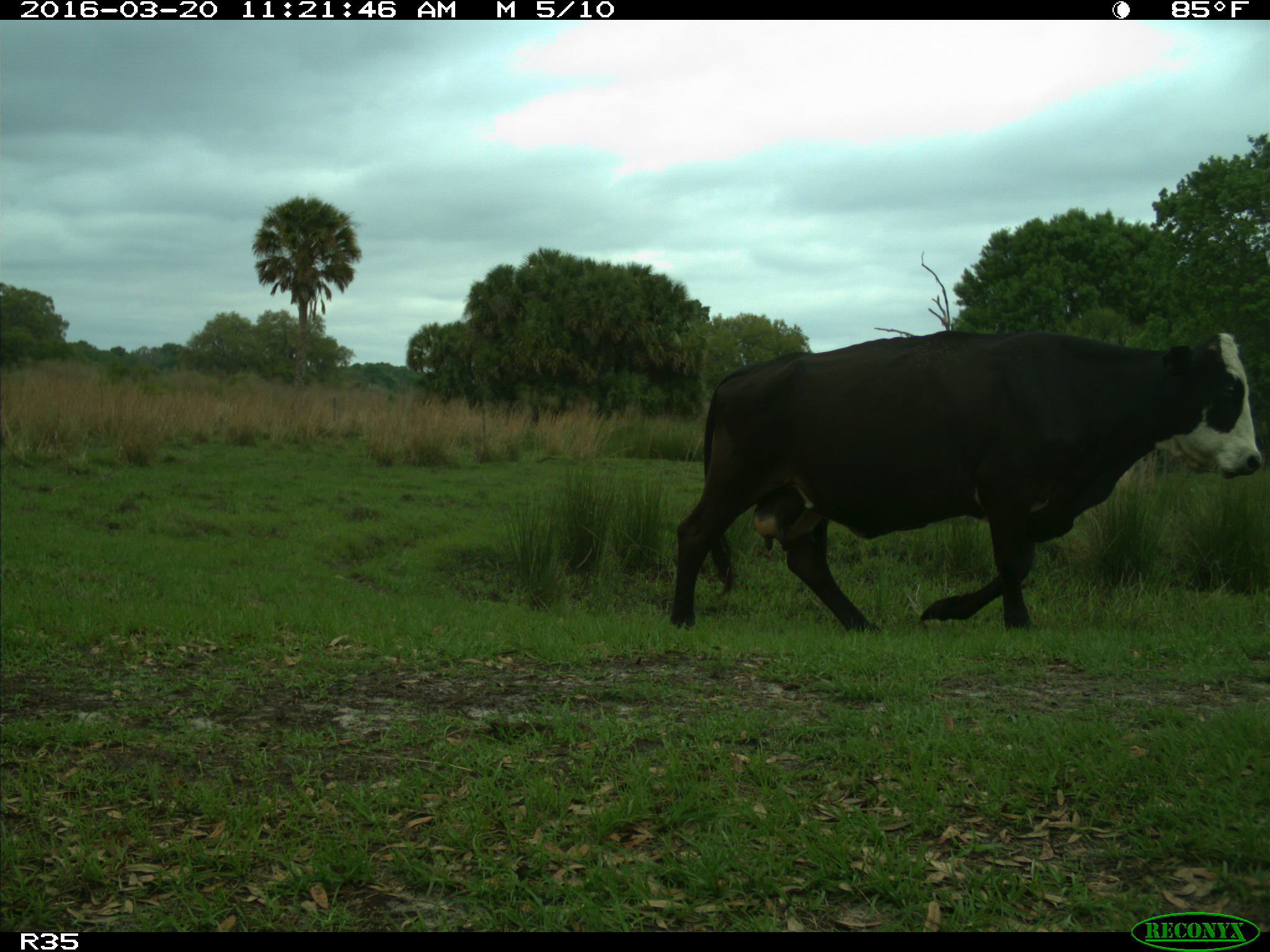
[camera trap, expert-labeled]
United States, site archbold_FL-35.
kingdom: Animalia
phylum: Chordata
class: Mammalia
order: Artiodactyla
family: Bovidae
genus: Bos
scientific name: Bos taurus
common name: domestic cow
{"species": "Bos taurus (domestic cow)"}